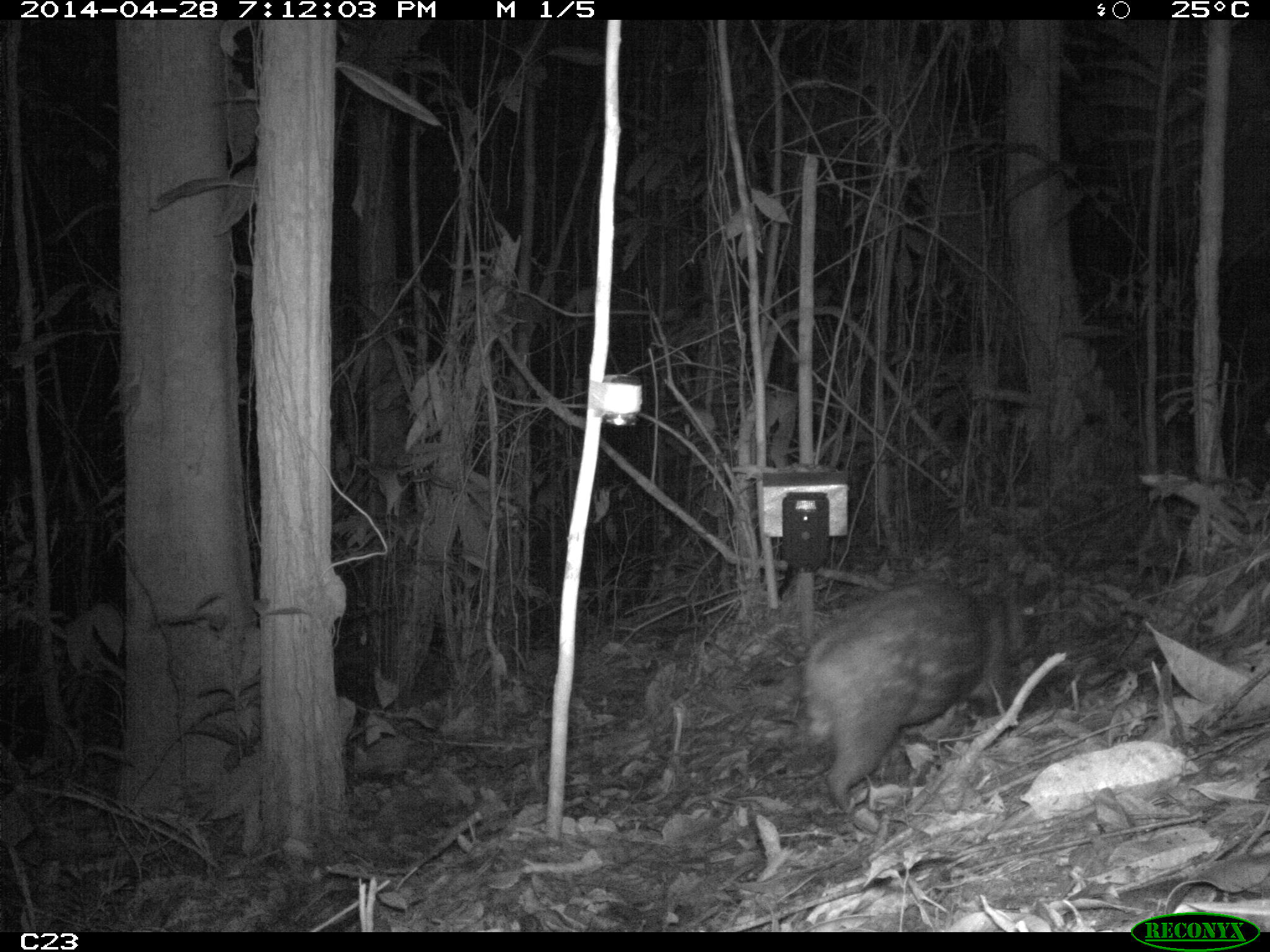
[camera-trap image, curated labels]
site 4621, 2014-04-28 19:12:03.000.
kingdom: Animalia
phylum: Chordata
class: Mammalia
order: Rodentia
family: Cuniculidae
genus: Cuniculus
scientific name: Cuniculus paca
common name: spotted paca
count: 1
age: adult